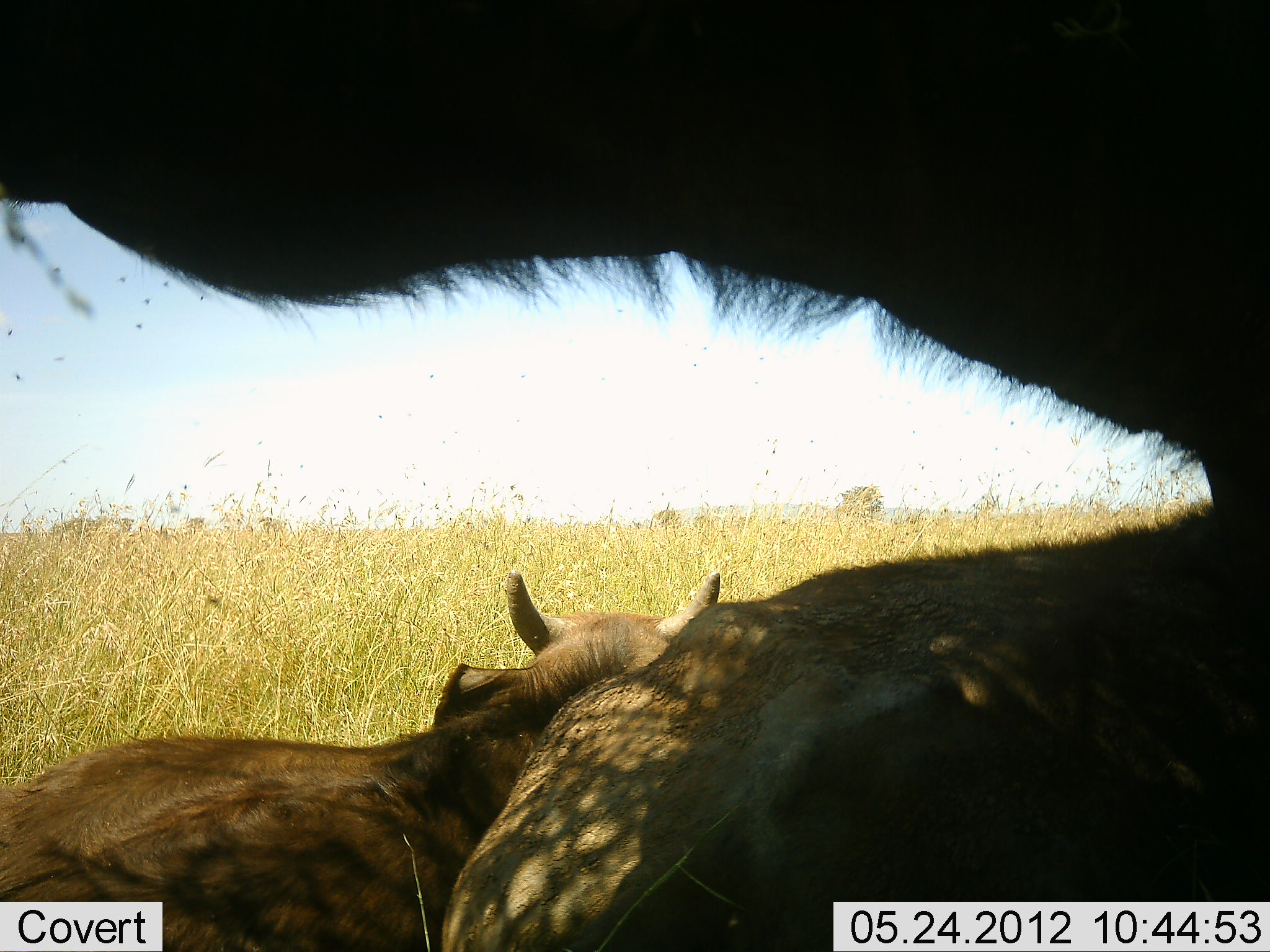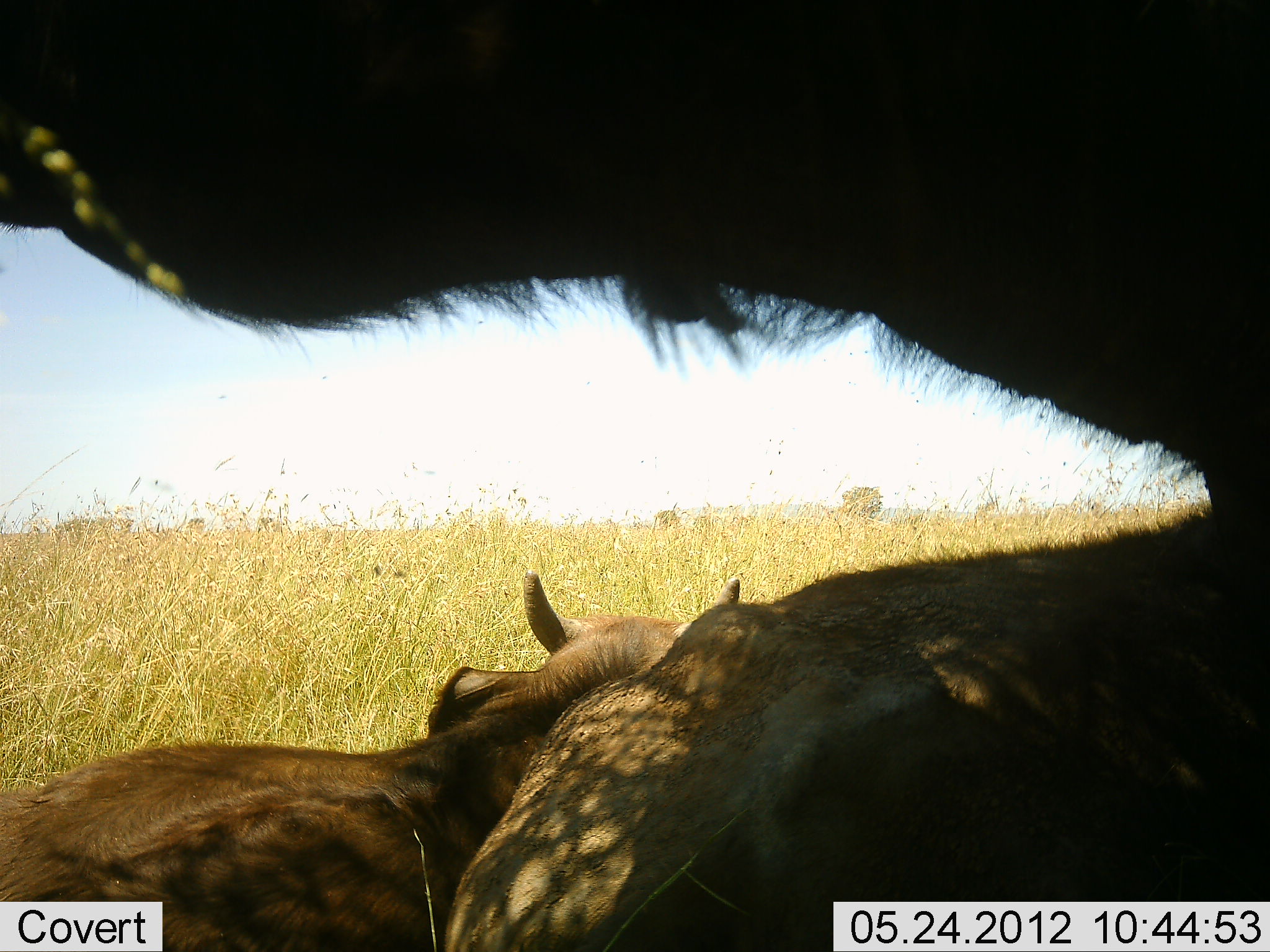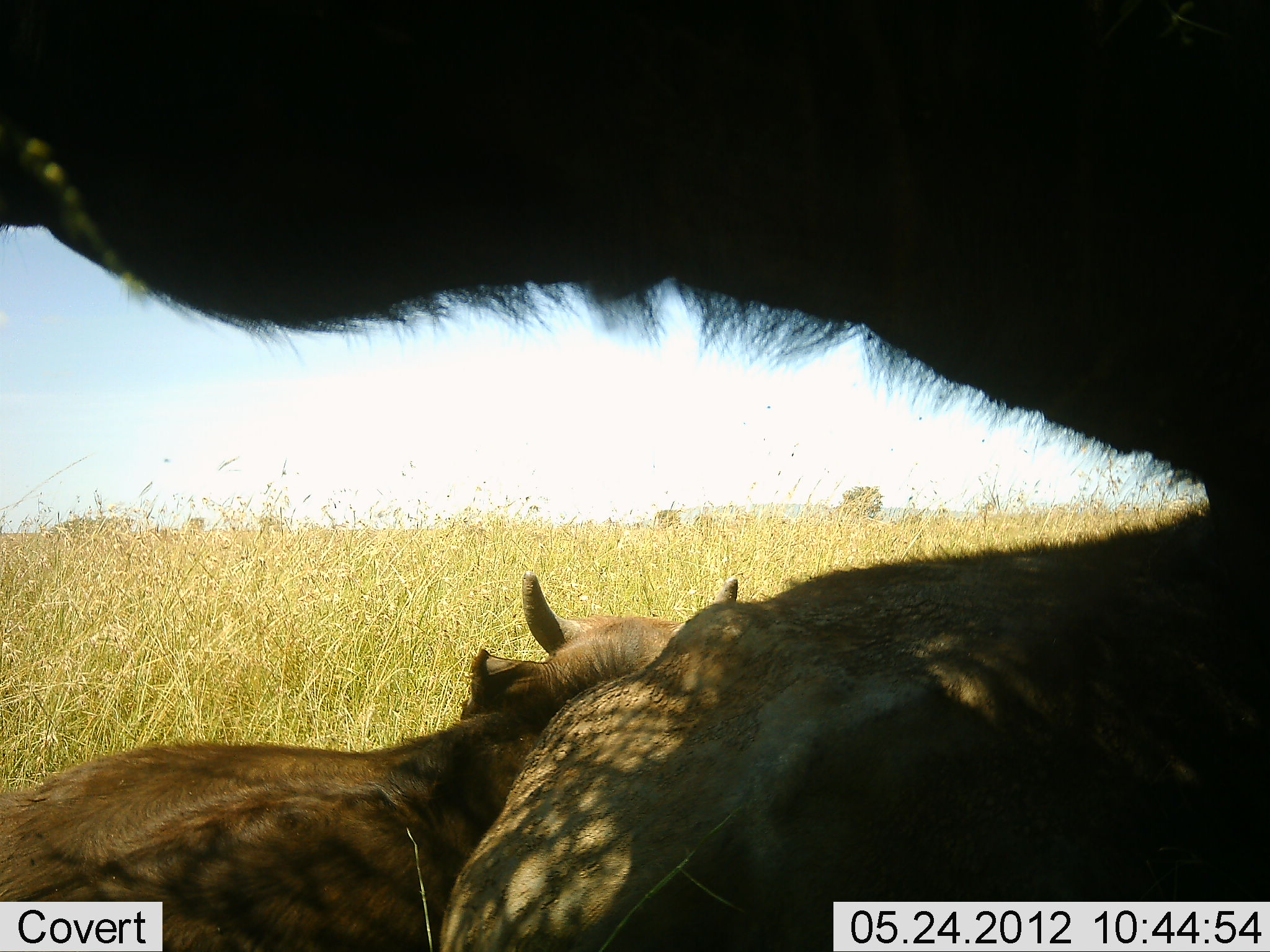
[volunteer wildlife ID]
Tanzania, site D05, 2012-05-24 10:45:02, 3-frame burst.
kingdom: Animalia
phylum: Chordata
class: Mammalia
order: Artiodactyla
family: Bovidae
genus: Connochaetes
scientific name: Connochaetes taurinus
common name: blue wildebeest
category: wildebeest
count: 2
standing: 30%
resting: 100%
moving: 0%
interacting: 0%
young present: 60%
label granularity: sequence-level